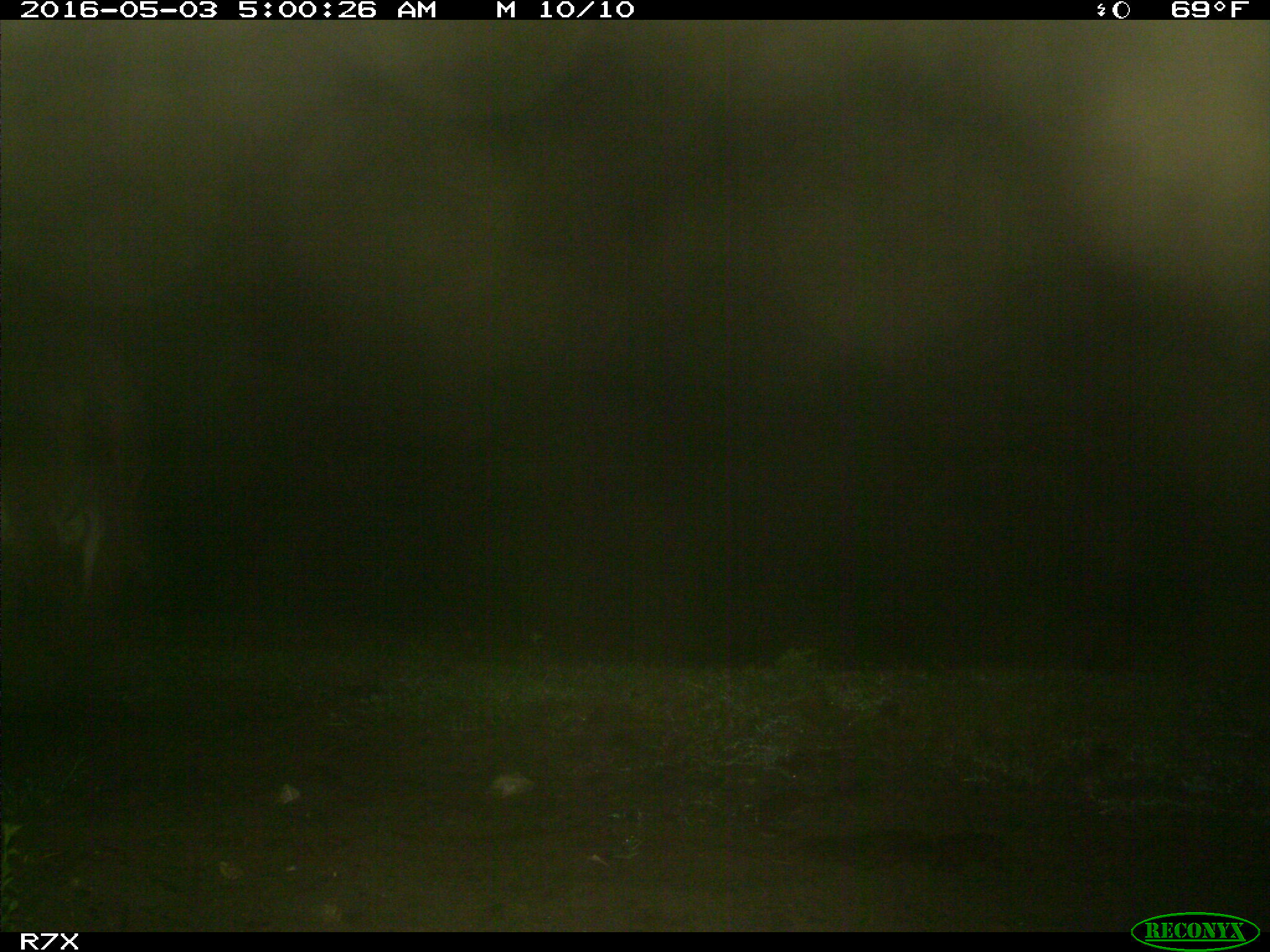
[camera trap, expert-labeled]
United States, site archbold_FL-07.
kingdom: Animalia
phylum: Chordata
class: Mammalia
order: Artiodactyla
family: Bovidae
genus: Bos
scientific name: Bos taurus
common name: domestic cow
Bos taurus (domestic cow).